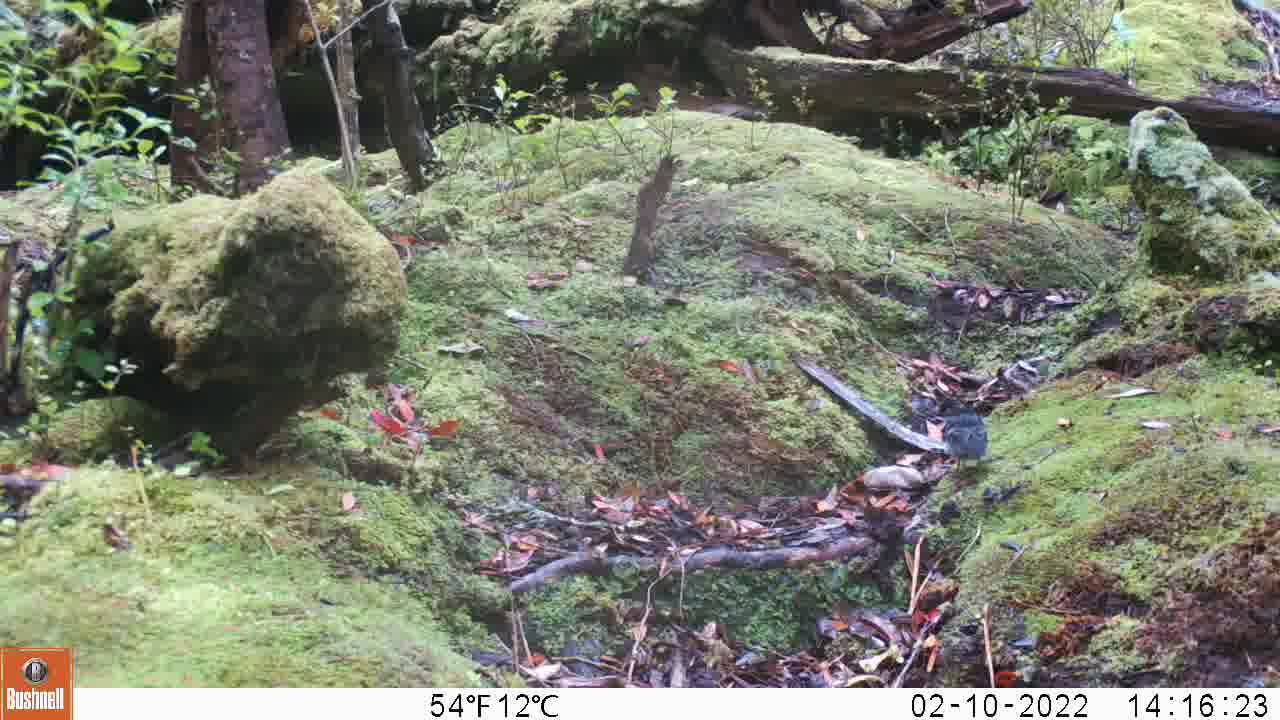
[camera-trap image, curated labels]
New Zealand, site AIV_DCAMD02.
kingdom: Animalia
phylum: Chordata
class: Aves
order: Passeriformes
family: Petroicidae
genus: Petroica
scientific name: Petroica macrocephala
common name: tomtit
Tomtit (Petroica macrocephala).